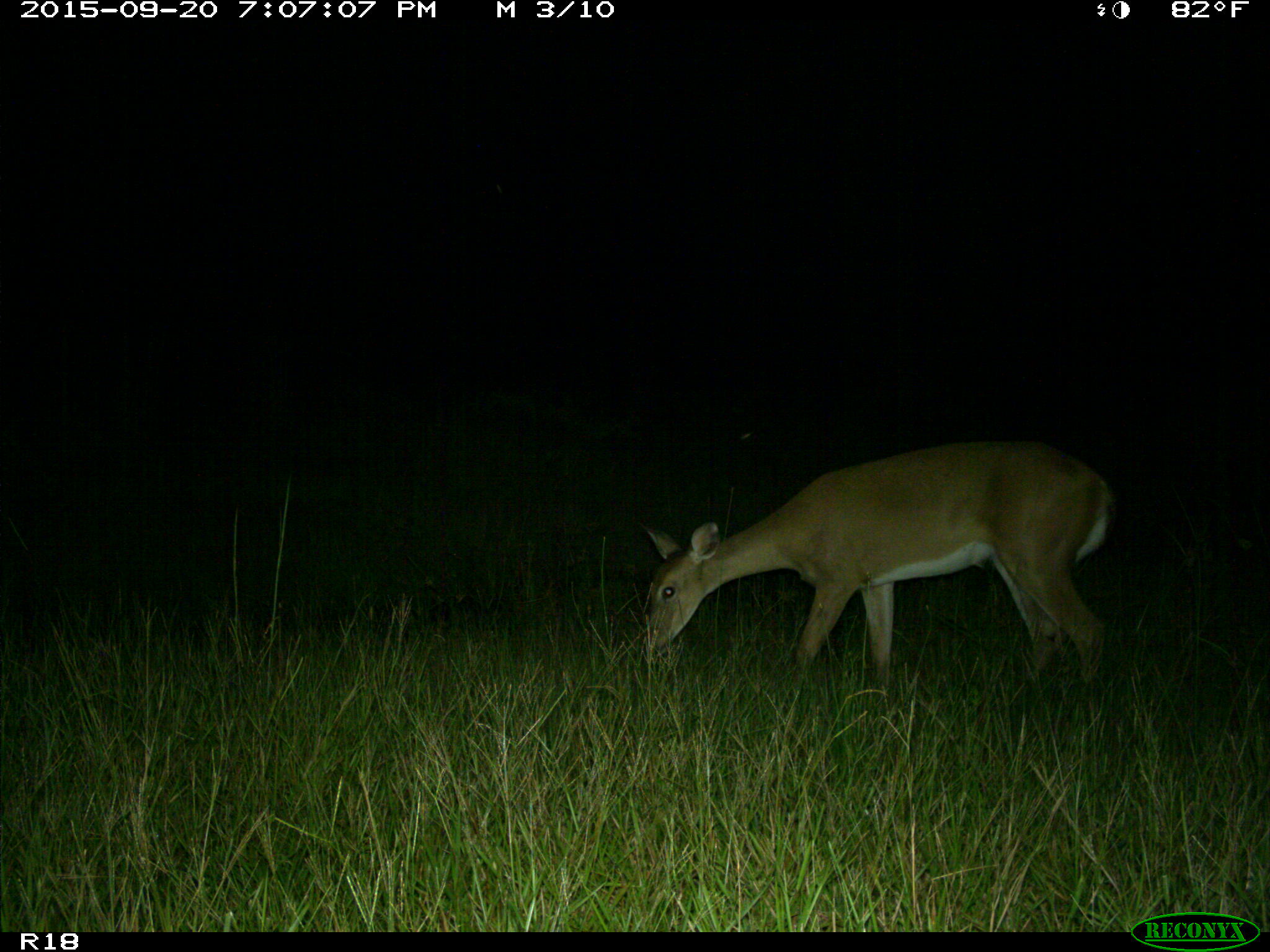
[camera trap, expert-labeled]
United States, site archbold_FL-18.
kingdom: Animalia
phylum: Chordata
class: Mammalia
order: Artiodactyla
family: Cervidae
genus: Odocoileus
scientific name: Odocoileus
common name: deer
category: unidentified deer